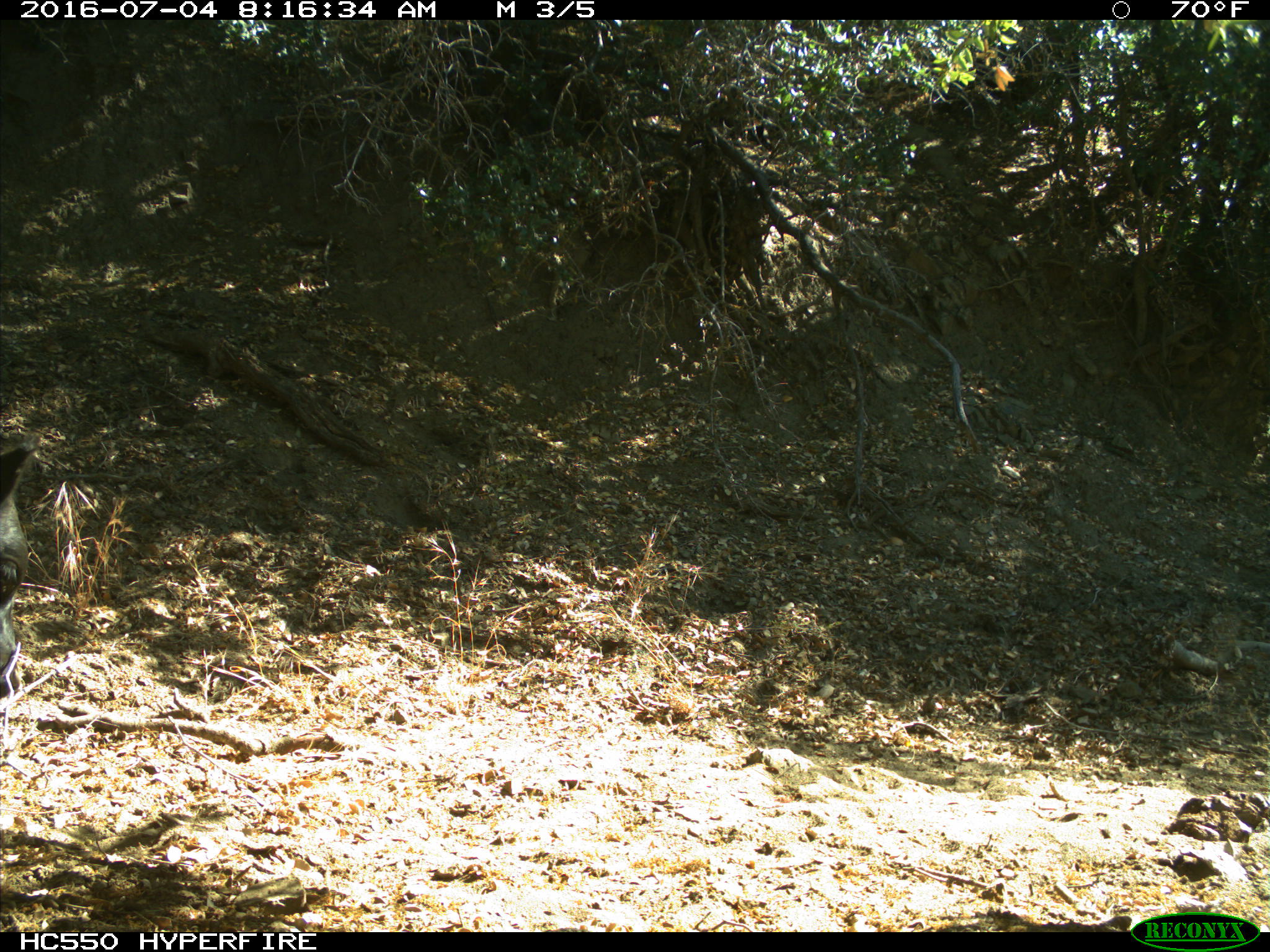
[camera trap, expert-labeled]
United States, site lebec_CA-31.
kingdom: Animalia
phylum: Chordata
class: Mammalia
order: Artiodactyla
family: Bovidae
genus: Bos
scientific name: Bos taurus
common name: domestic cow